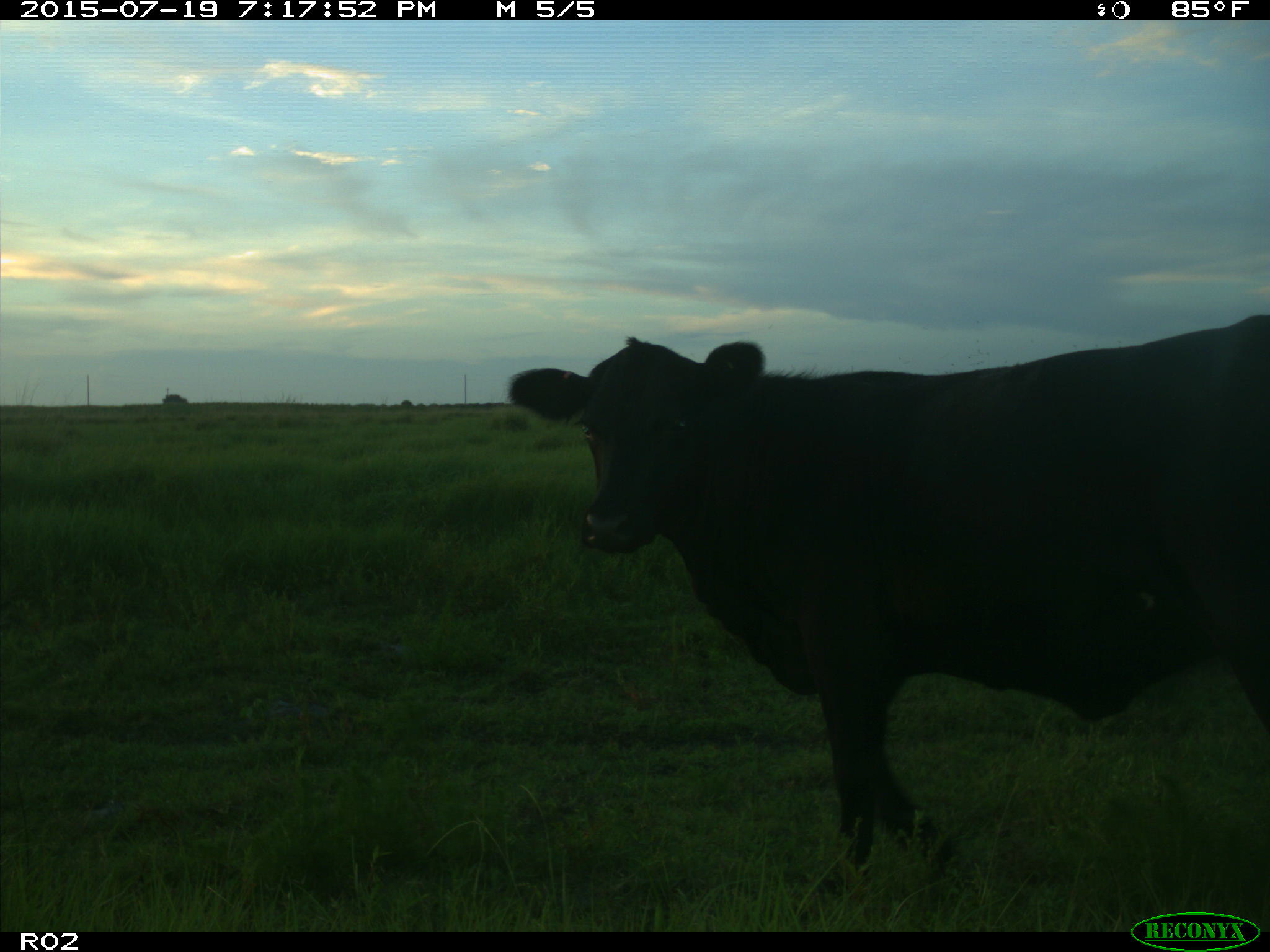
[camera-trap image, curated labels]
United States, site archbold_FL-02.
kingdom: Animalia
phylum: Chordata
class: Mammalia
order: Artiodactyla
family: Bovidae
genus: Bos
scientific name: Bos taurus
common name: domestic cow